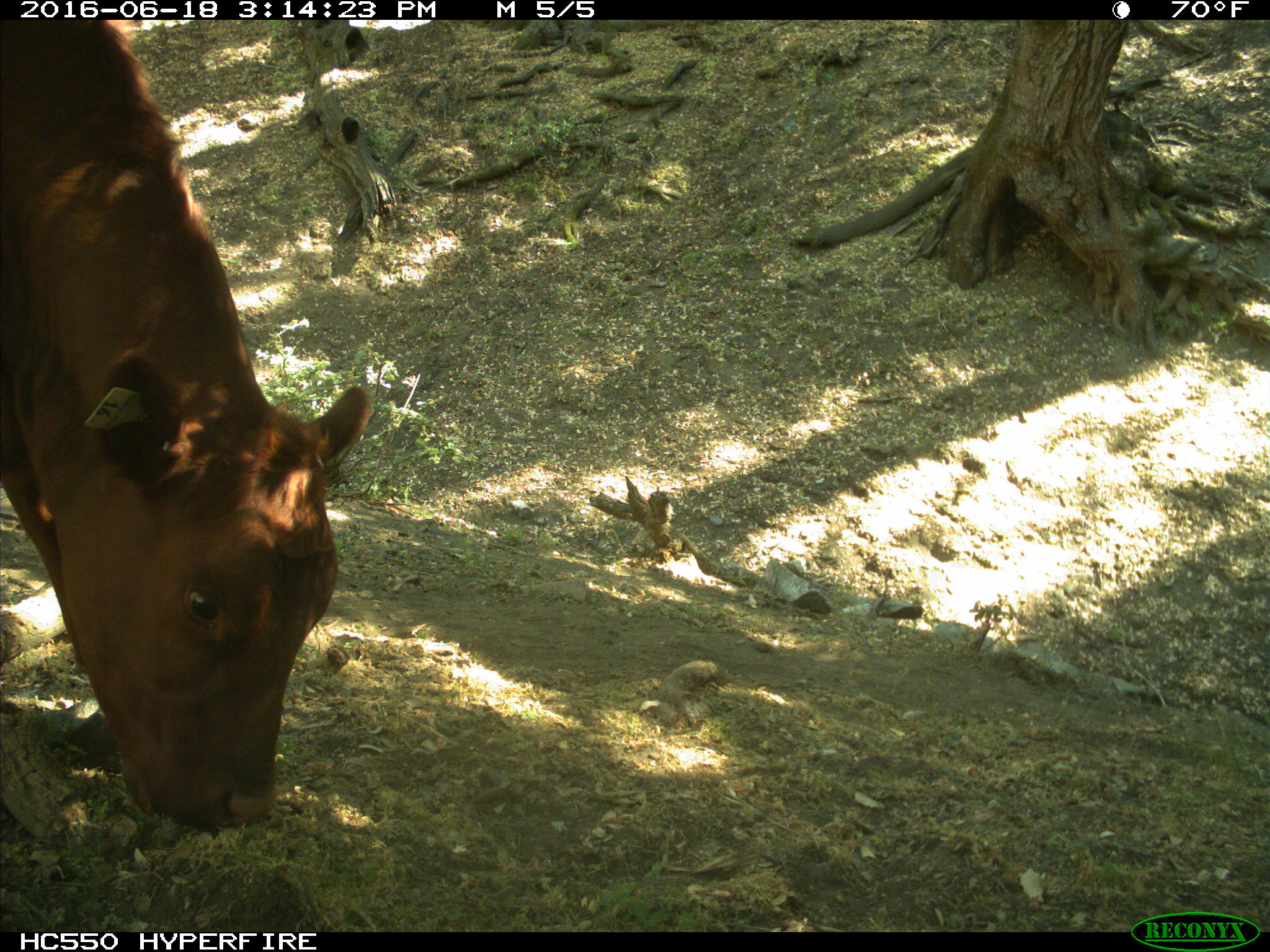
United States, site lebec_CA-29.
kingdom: Animalia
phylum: Chordata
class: Mammalia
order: Artiodactyla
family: Bovidae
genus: Bos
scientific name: Bos taurus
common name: domestic cow